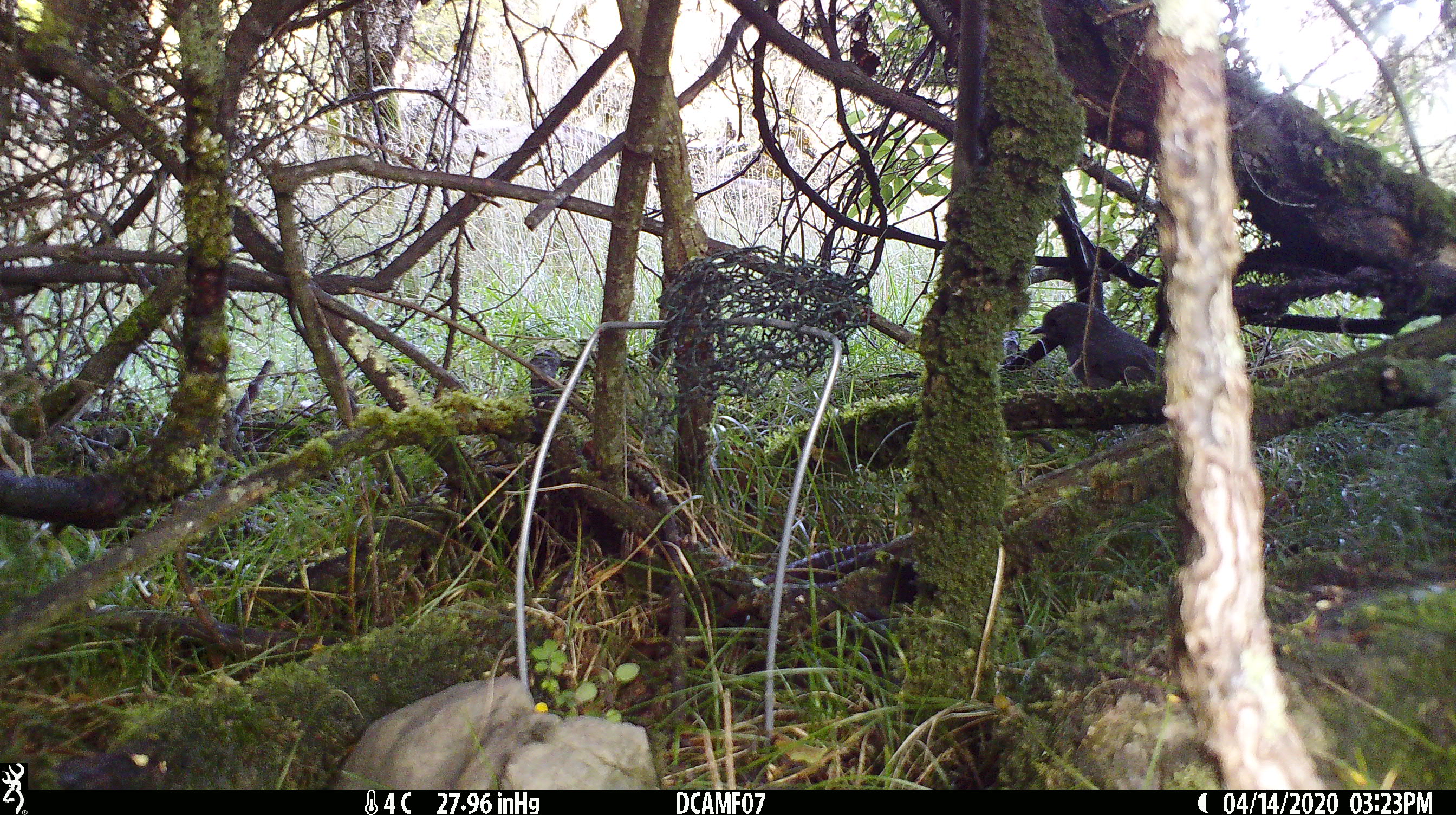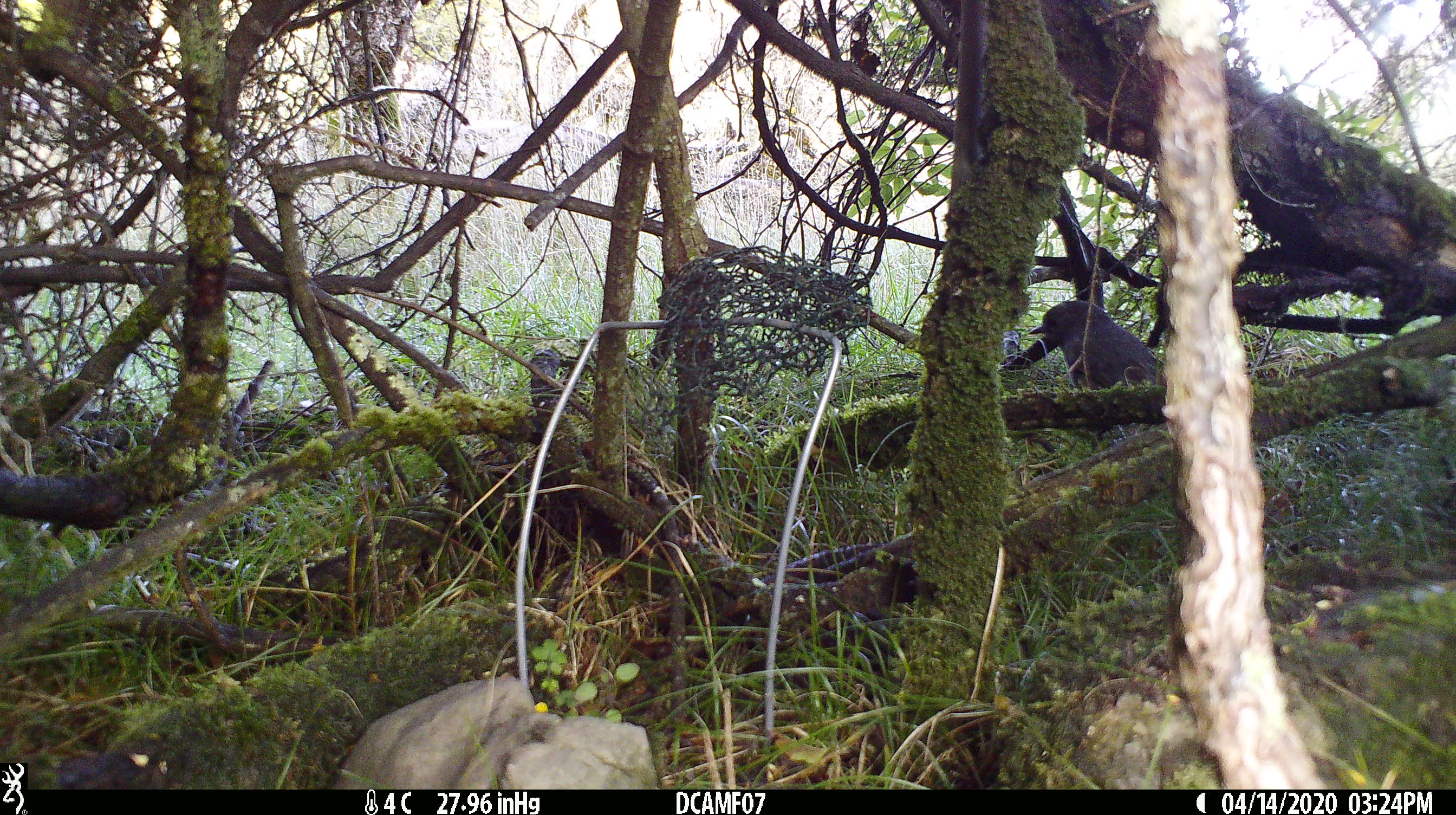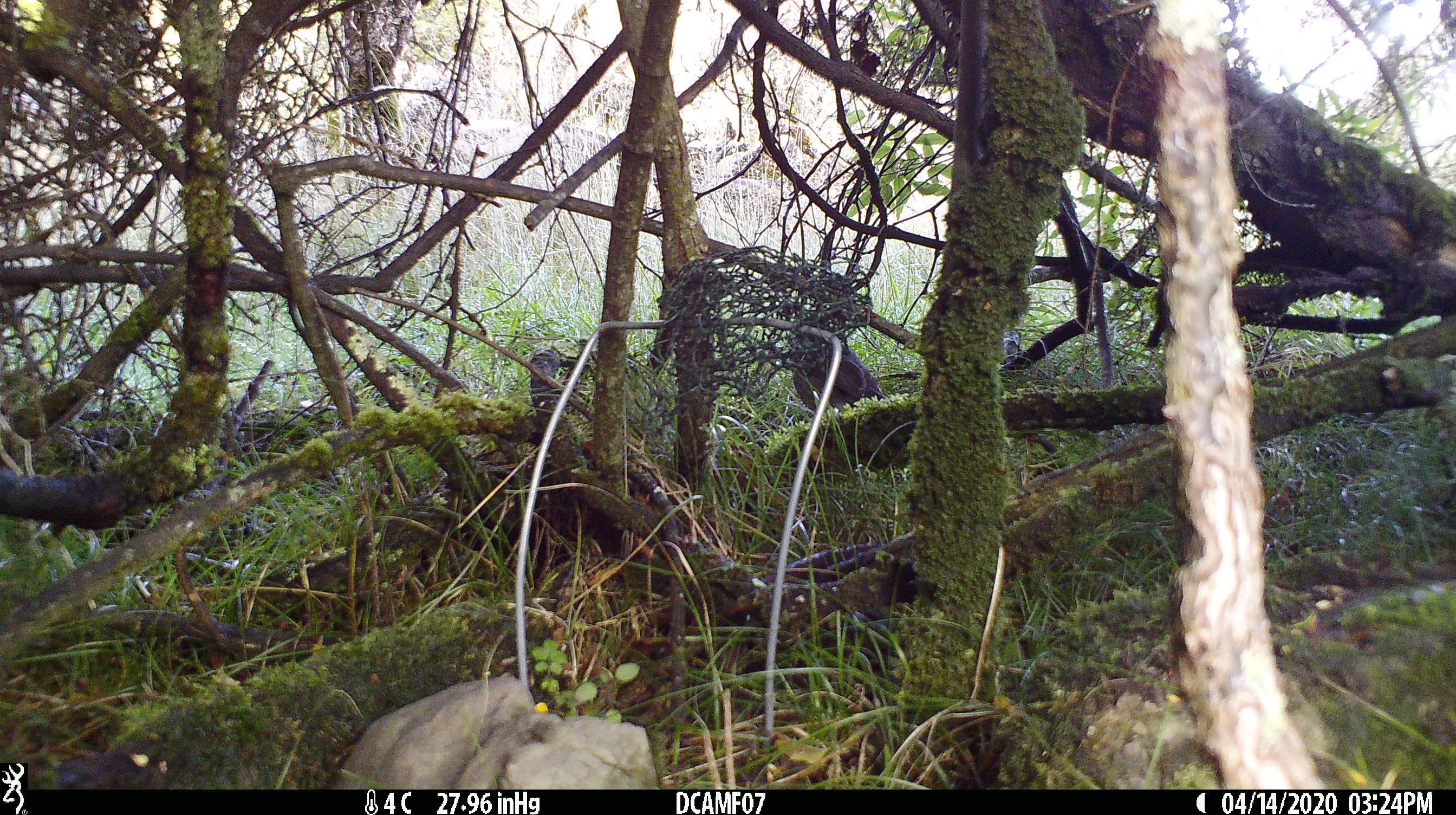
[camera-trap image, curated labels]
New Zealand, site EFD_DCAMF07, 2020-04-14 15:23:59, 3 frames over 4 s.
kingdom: Animalia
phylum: Chordata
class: Aves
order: Passeriformes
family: Petroicidae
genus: Petroica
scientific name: Petroica australis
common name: new zealand robin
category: robin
Robin (new zealand robin) (Petroica australis).